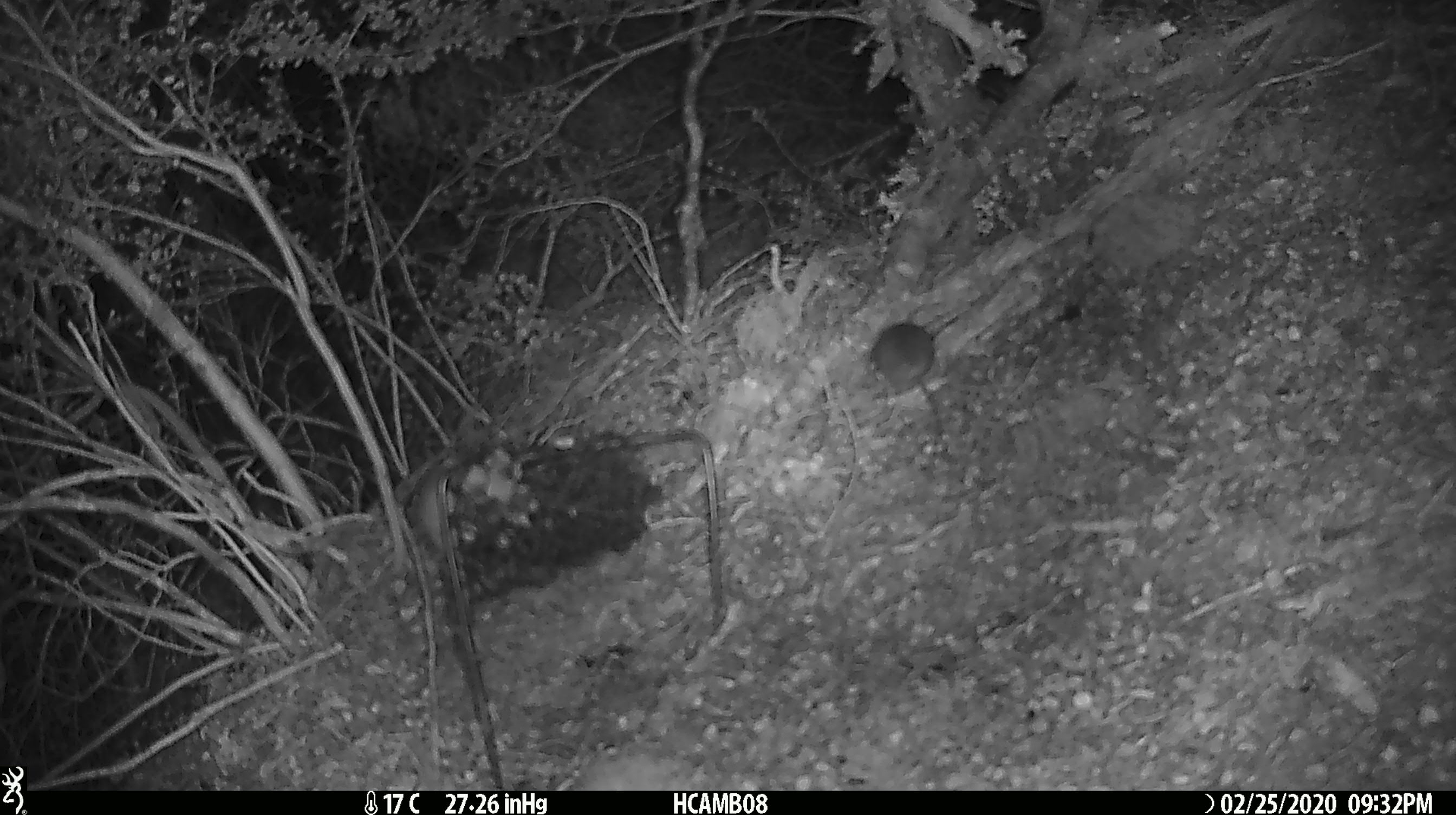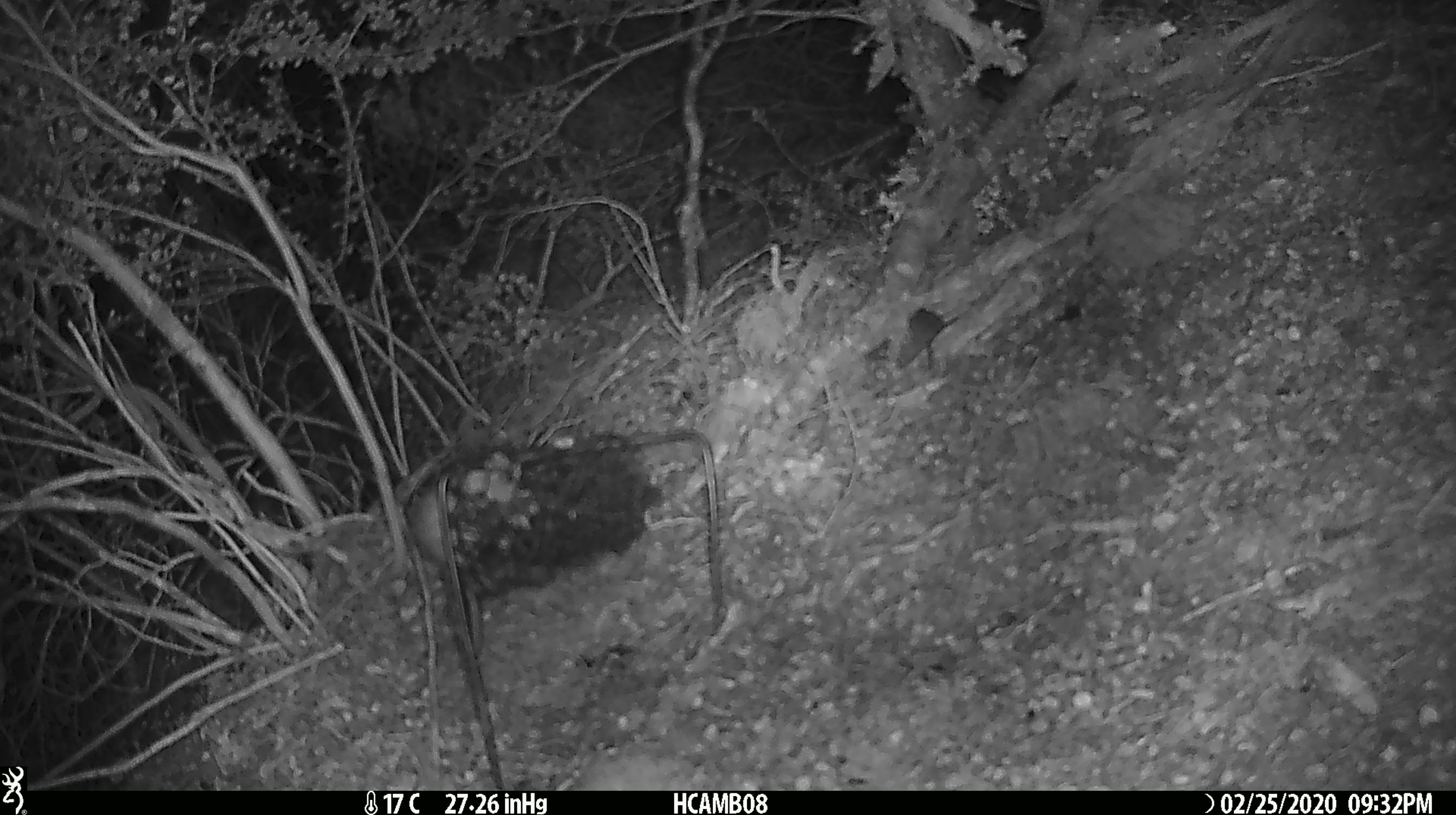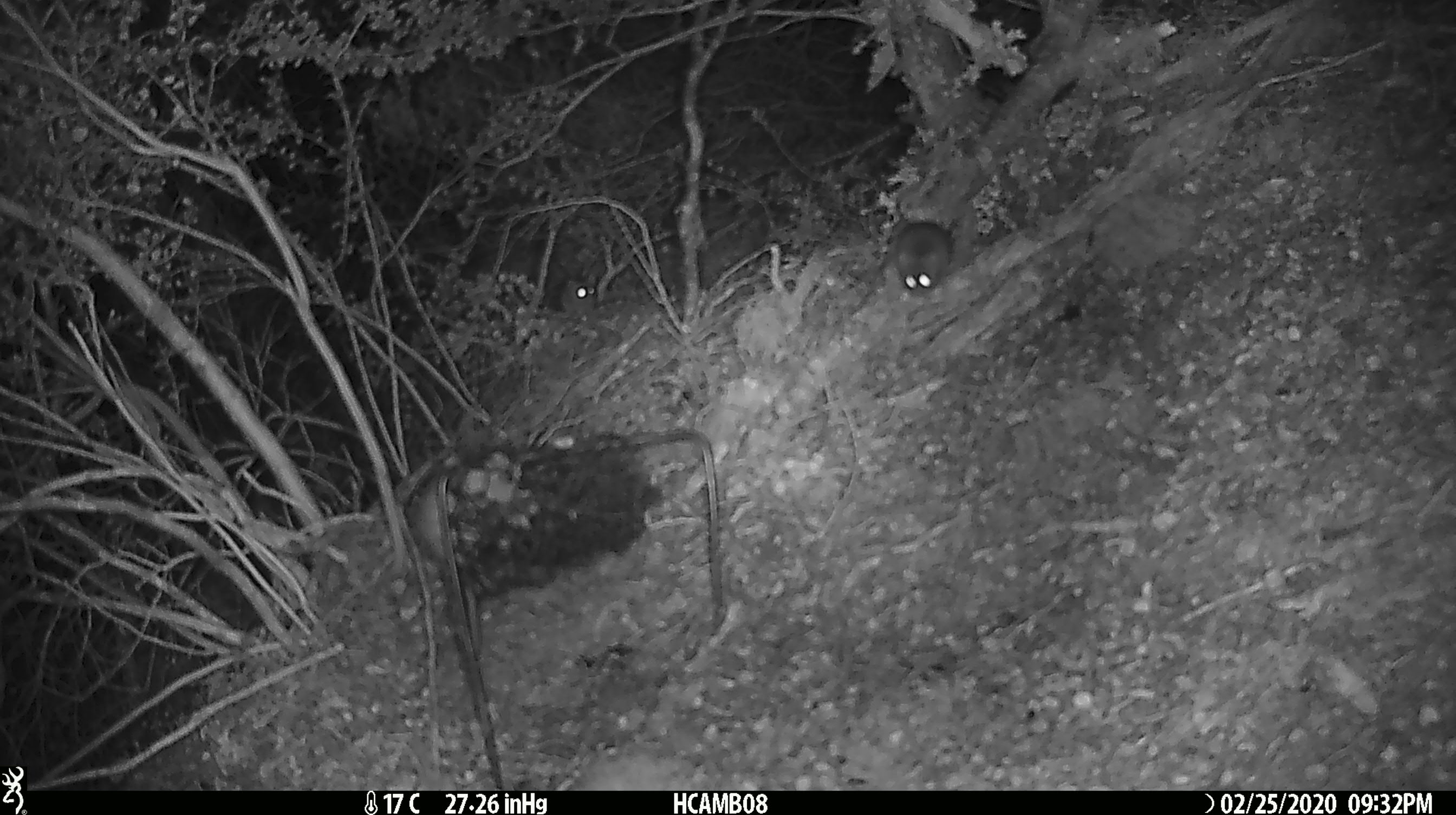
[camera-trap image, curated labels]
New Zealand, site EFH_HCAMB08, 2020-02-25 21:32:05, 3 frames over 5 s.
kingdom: Animalia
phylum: Chordata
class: Mammalia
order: Rodentia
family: Muridae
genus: Mus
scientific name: Mus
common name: mouse